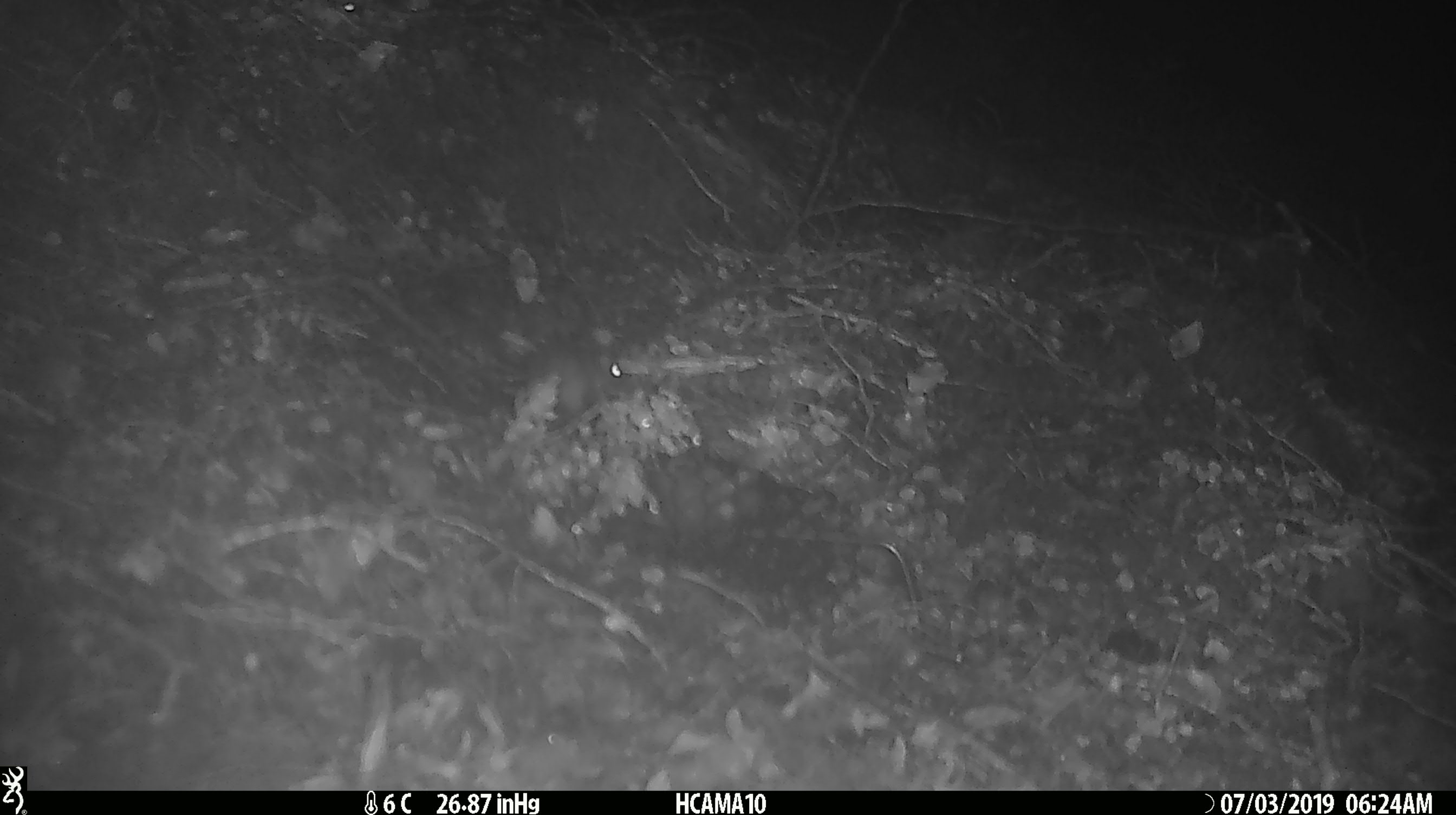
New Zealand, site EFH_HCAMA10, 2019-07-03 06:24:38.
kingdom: Animalia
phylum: Chordata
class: Mammalia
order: Rodentia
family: Muridae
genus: Mus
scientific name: Mus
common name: mouse